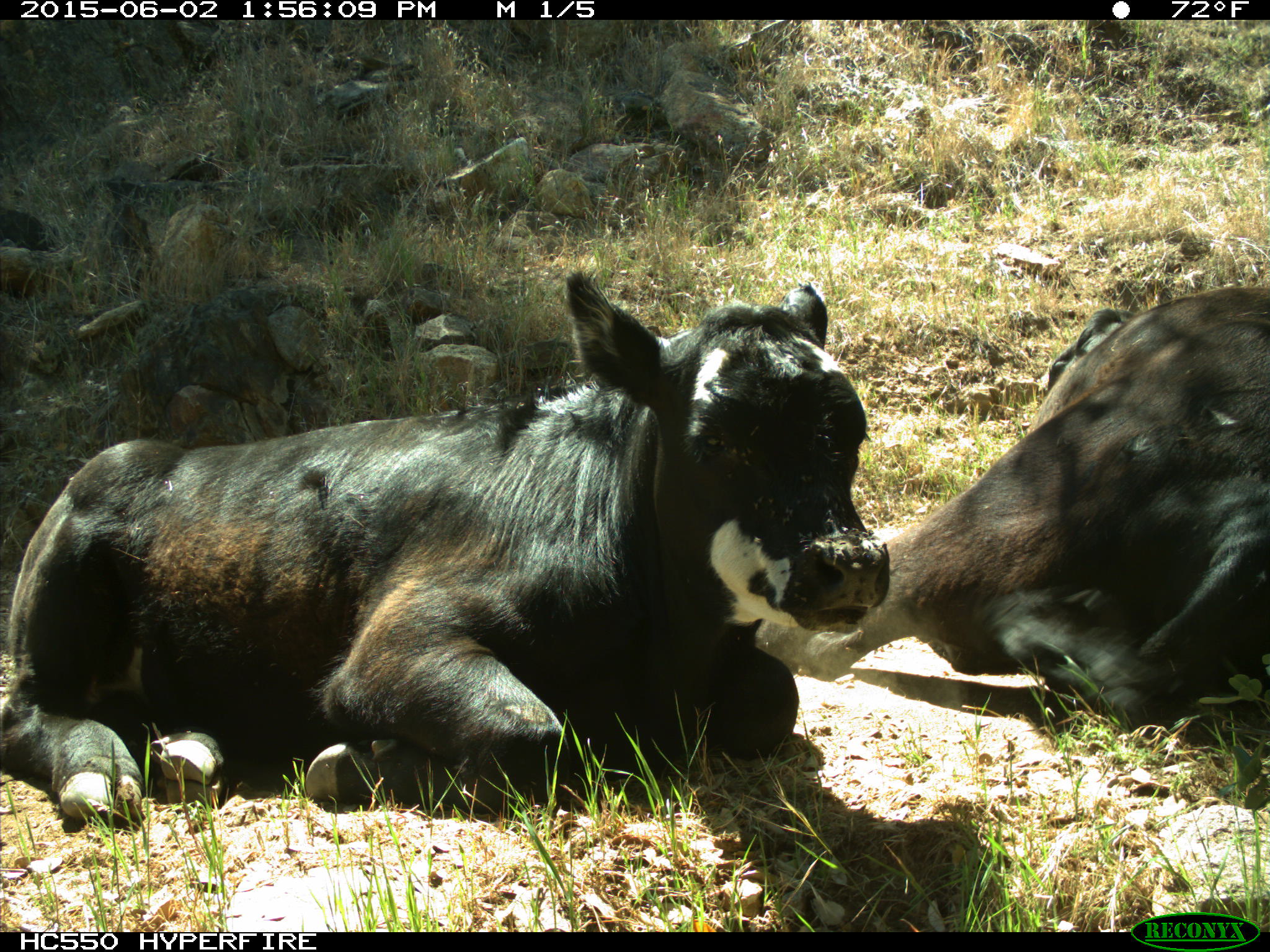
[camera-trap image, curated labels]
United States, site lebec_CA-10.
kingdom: Animalia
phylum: Chordata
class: Mammalia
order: Artiodactyla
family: Bovidae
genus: Bos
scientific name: Bos taurus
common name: domestic cow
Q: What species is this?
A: Bos taurus (domestic cow).